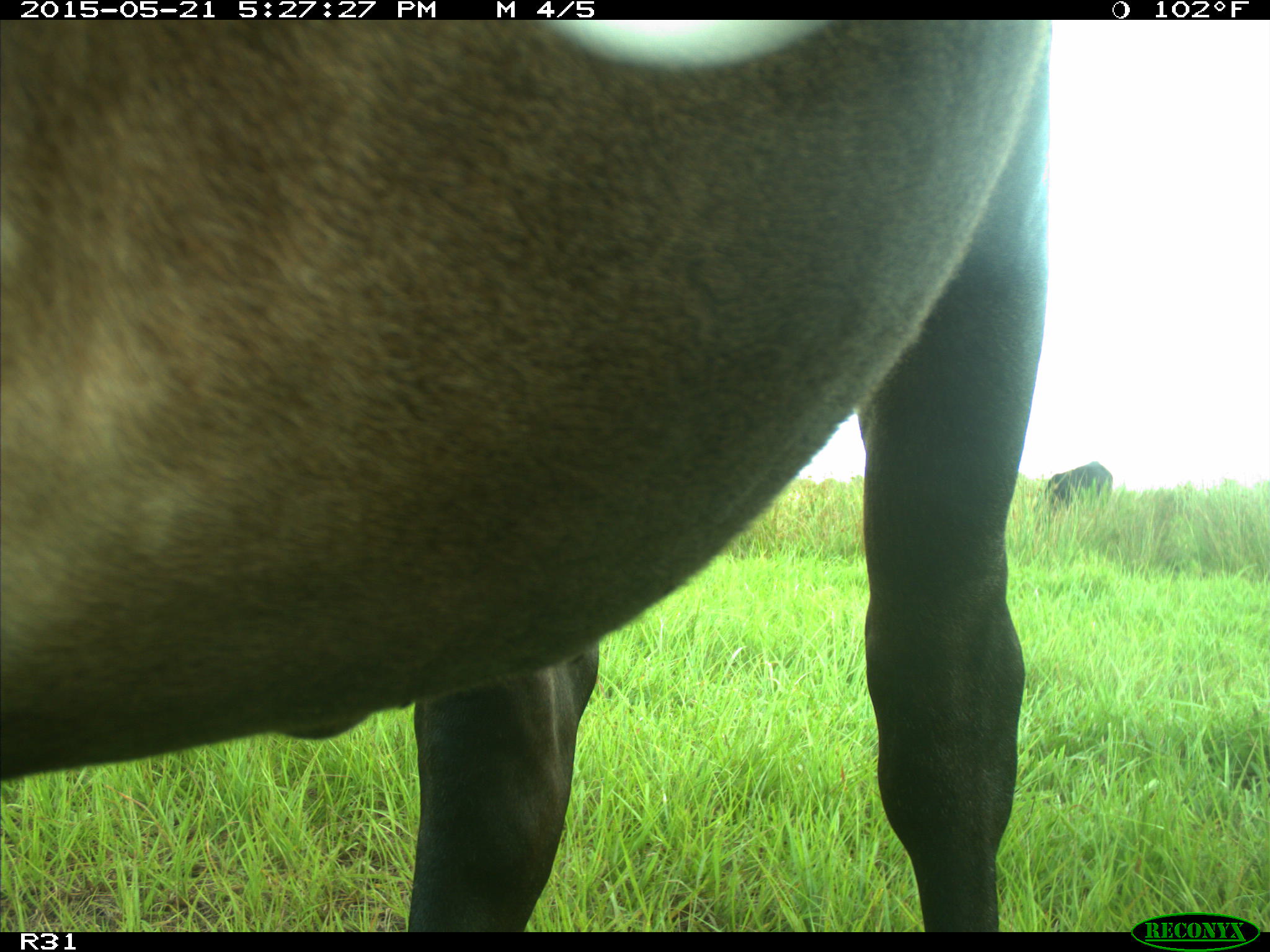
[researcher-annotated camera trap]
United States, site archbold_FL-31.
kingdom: Animalia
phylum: Chordata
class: Mammalia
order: Artiodactyla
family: Bovidae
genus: Bos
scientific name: Bos taurus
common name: domestic cow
Bos taurus (domestic cow).